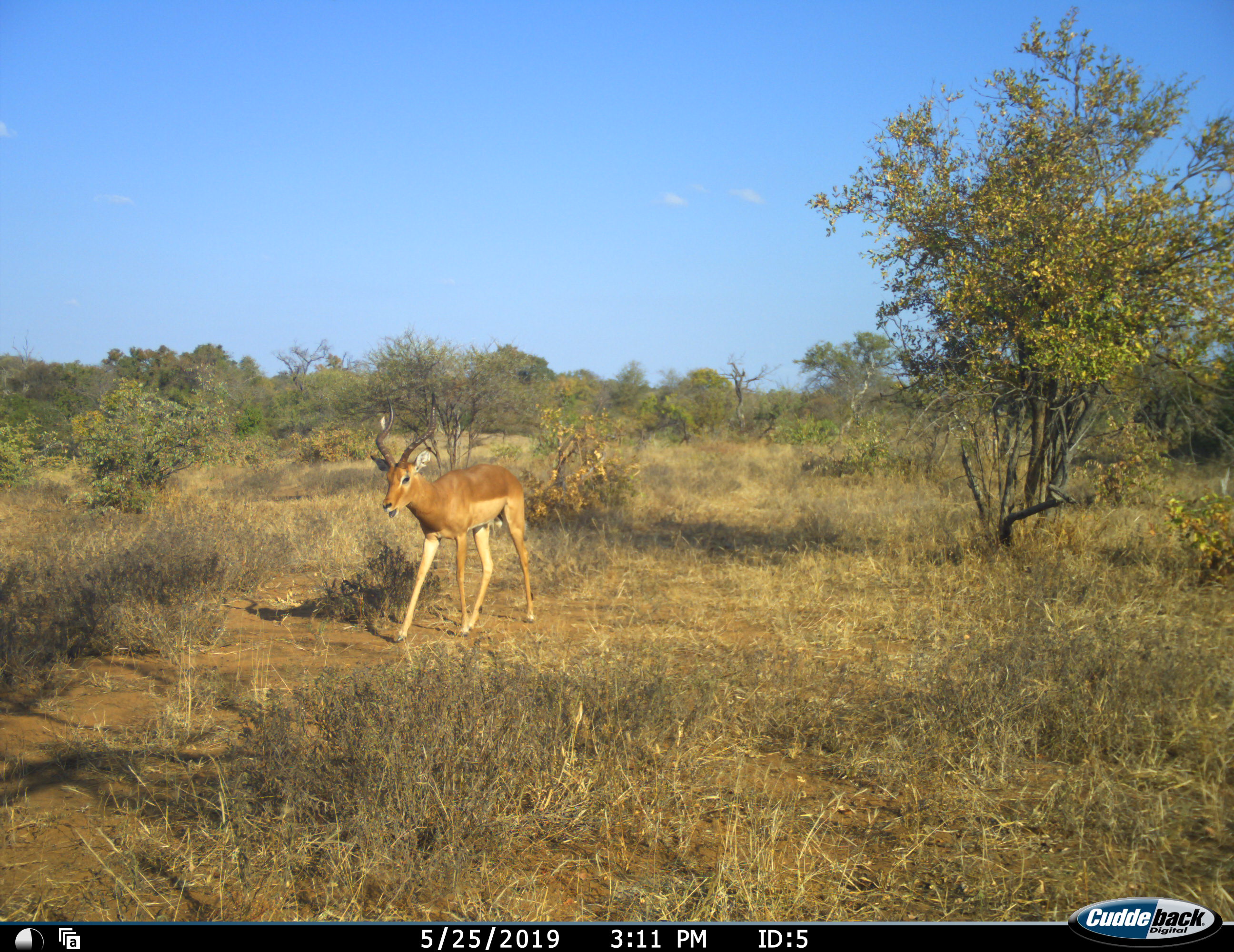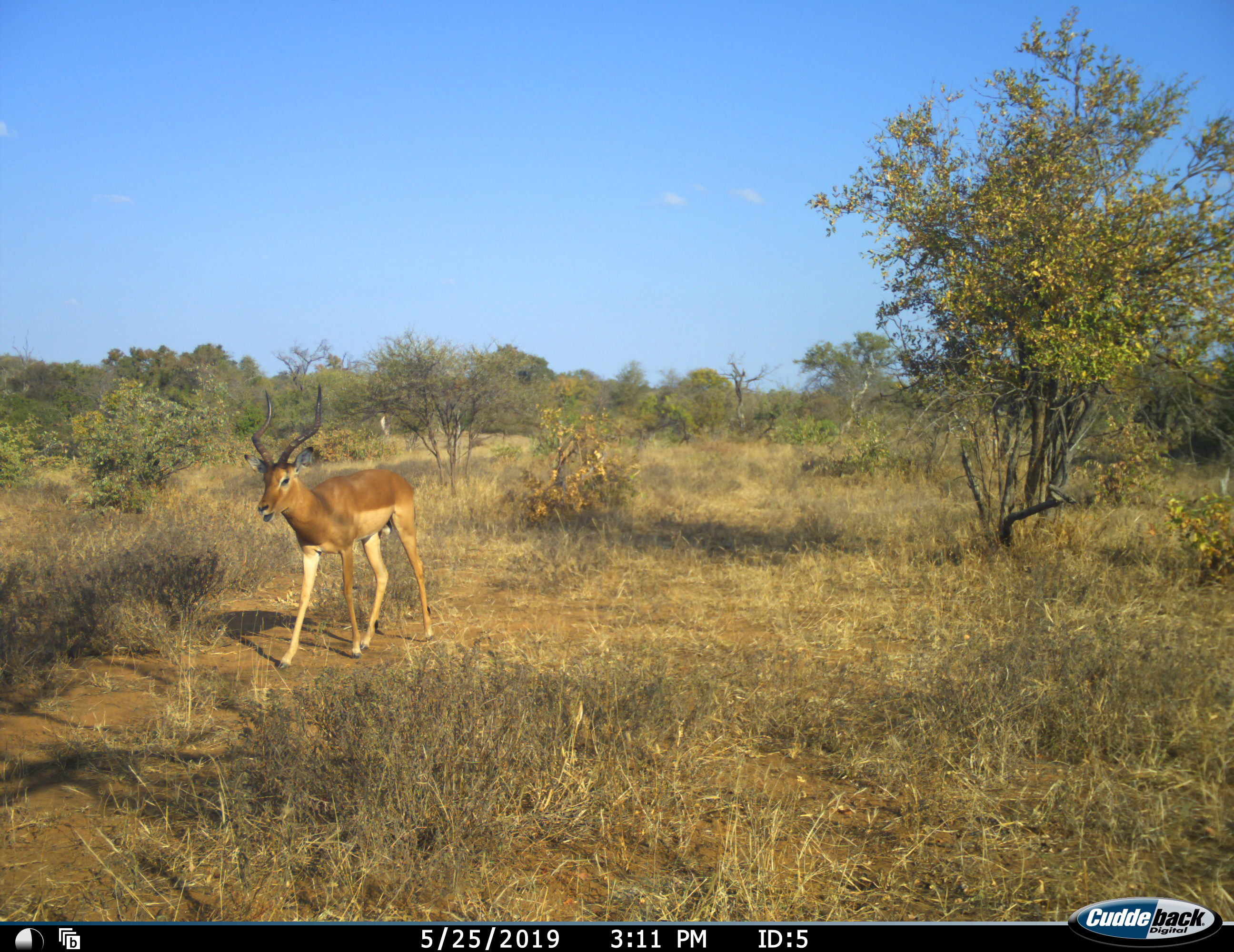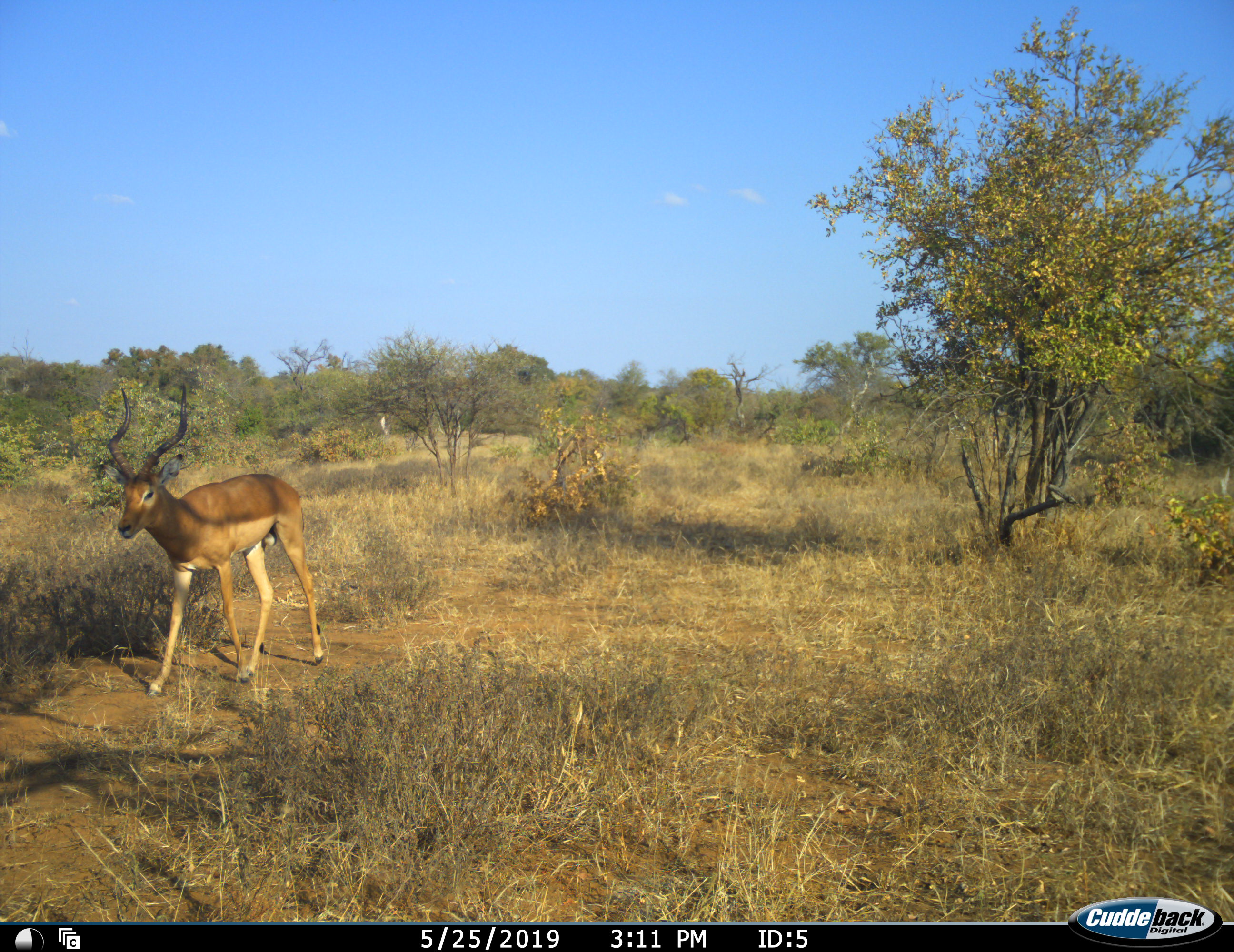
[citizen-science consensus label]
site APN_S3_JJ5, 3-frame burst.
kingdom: Animalia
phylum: Chordata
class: Mammalia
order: Artiodactyla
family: Bovidae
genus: Aepyceros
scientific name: Aepyceros melampus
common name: impala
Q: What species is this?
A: Impala (Aepyceros melampus).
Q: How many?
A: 1.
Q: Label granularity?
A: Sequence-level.